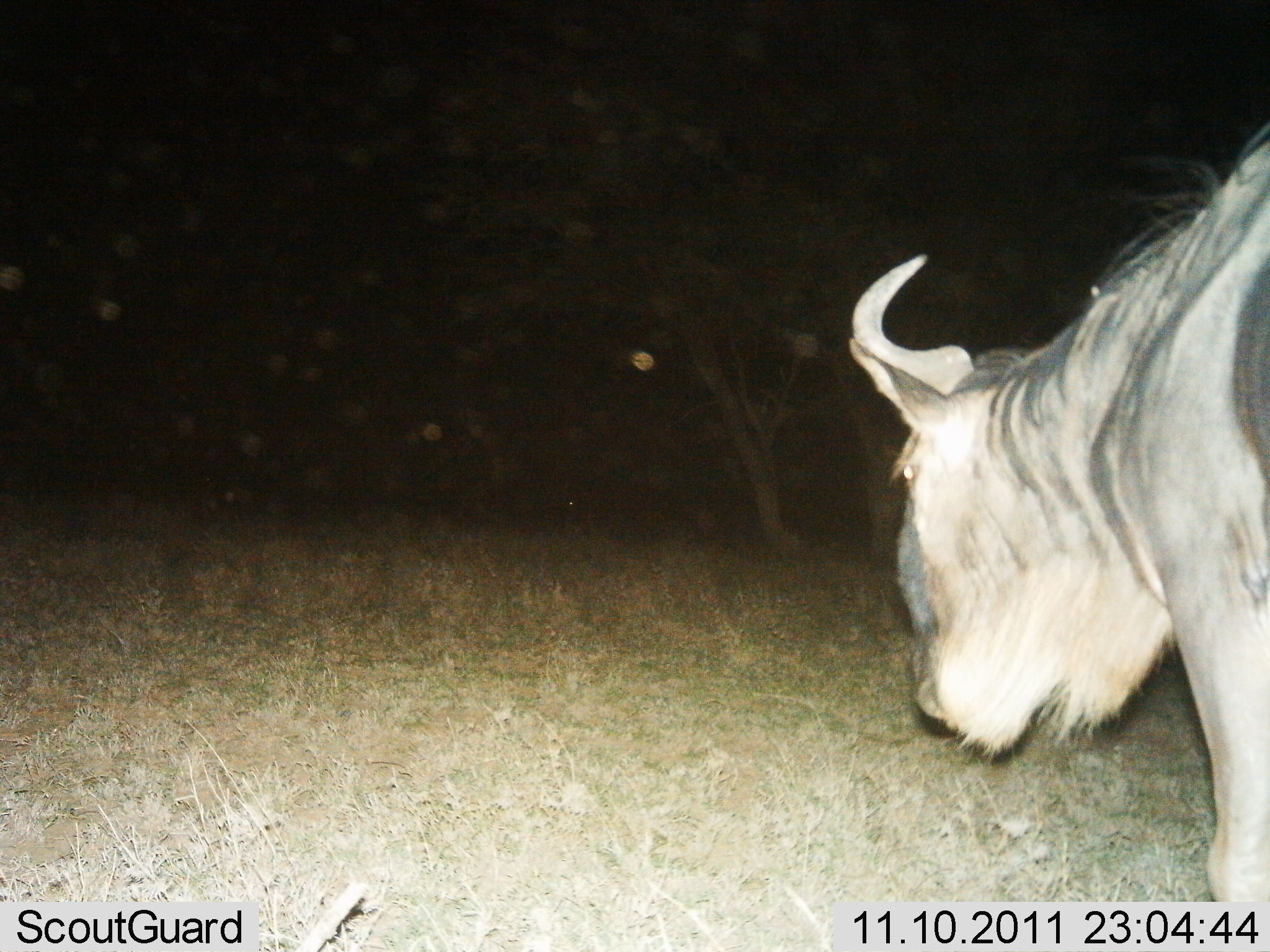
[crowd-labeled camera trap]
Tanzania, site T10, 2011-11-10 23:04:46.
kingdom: Animalia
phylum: Chordata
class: Mammalia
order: Artiodactyla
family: Bovidae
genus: Connochaetes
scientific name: Connochaetes taurinus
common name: blue wildebeest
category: wildebeest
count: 1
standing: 69%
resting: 0%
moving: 23%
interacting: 0%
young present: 0%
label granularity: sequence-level